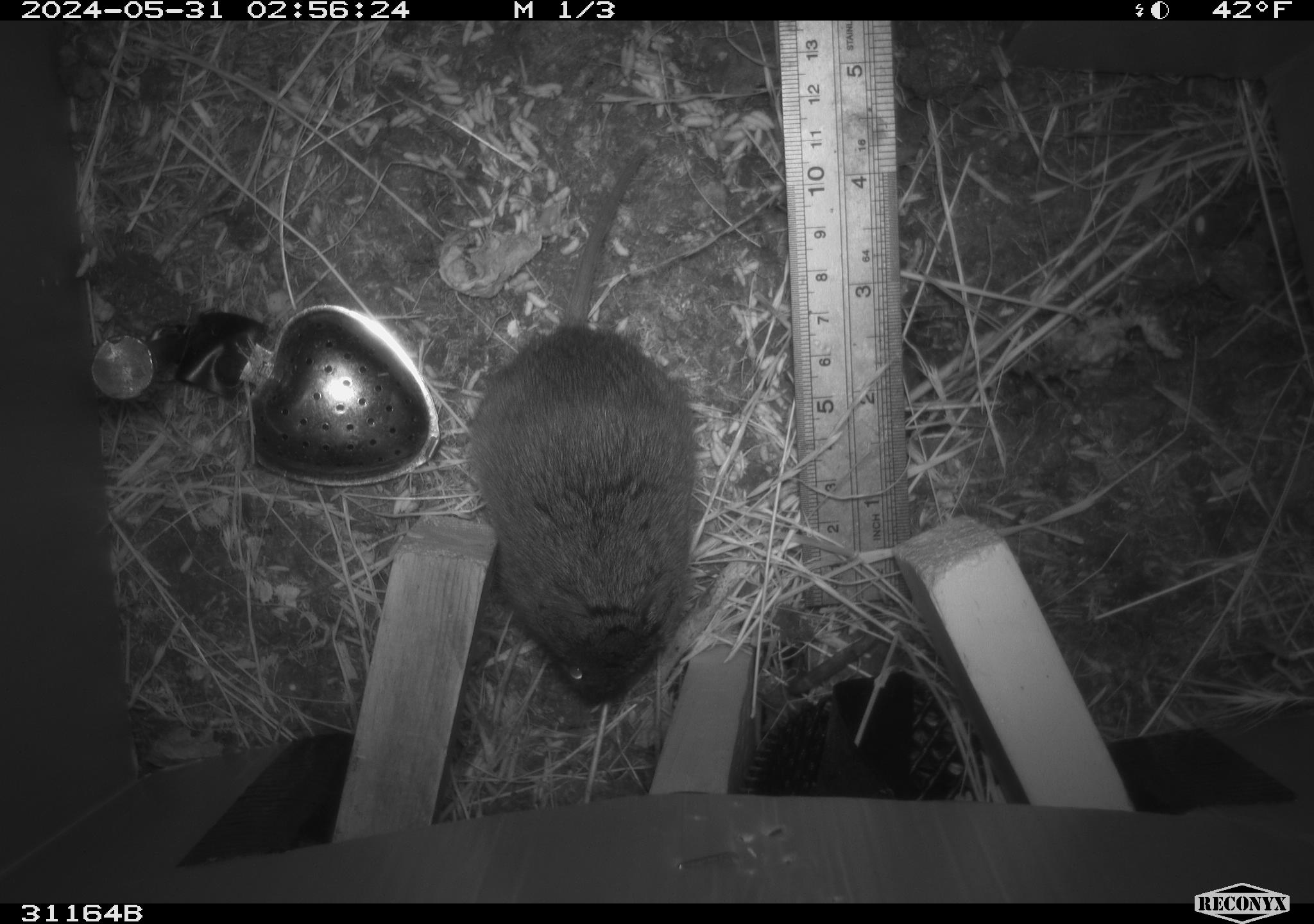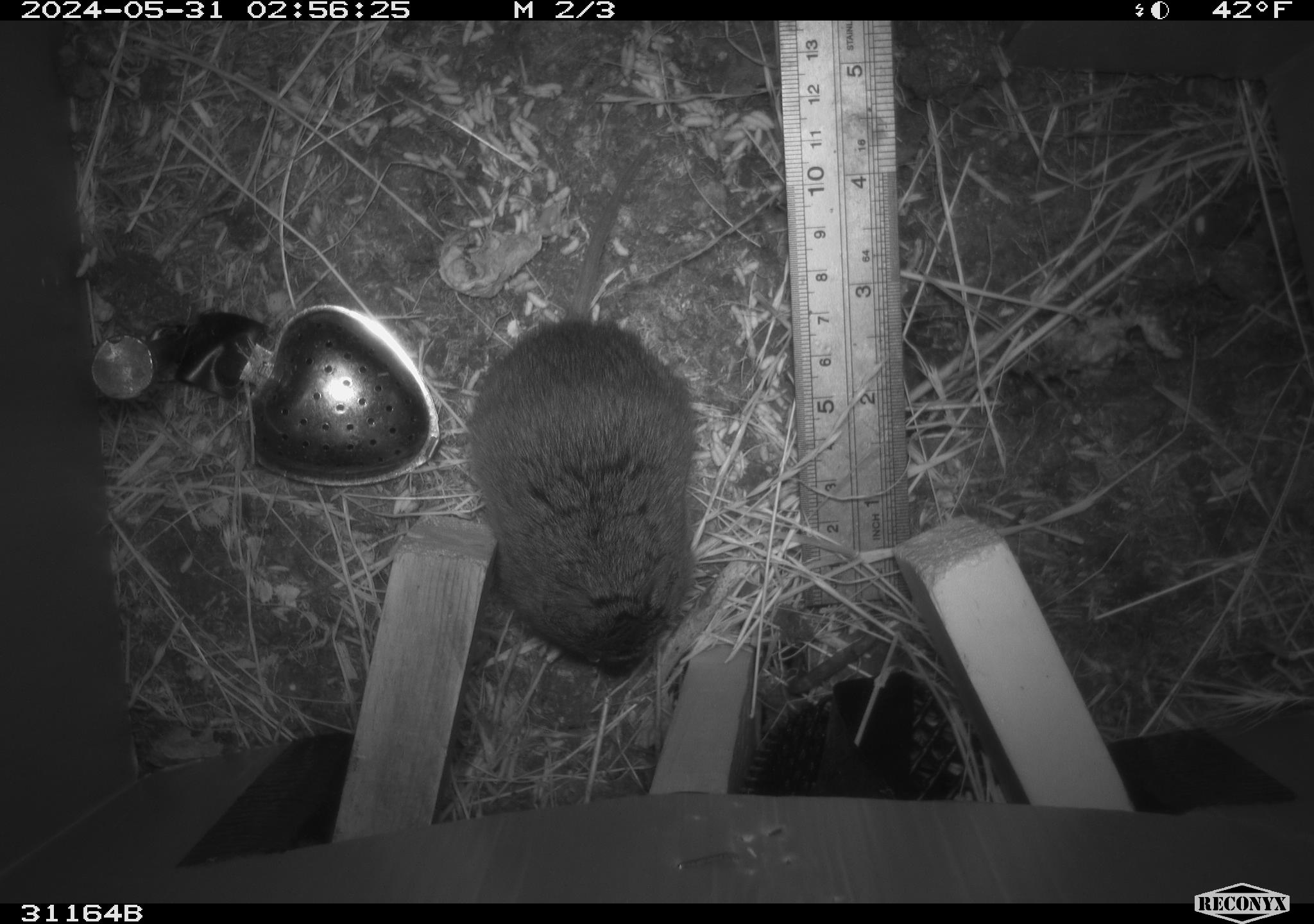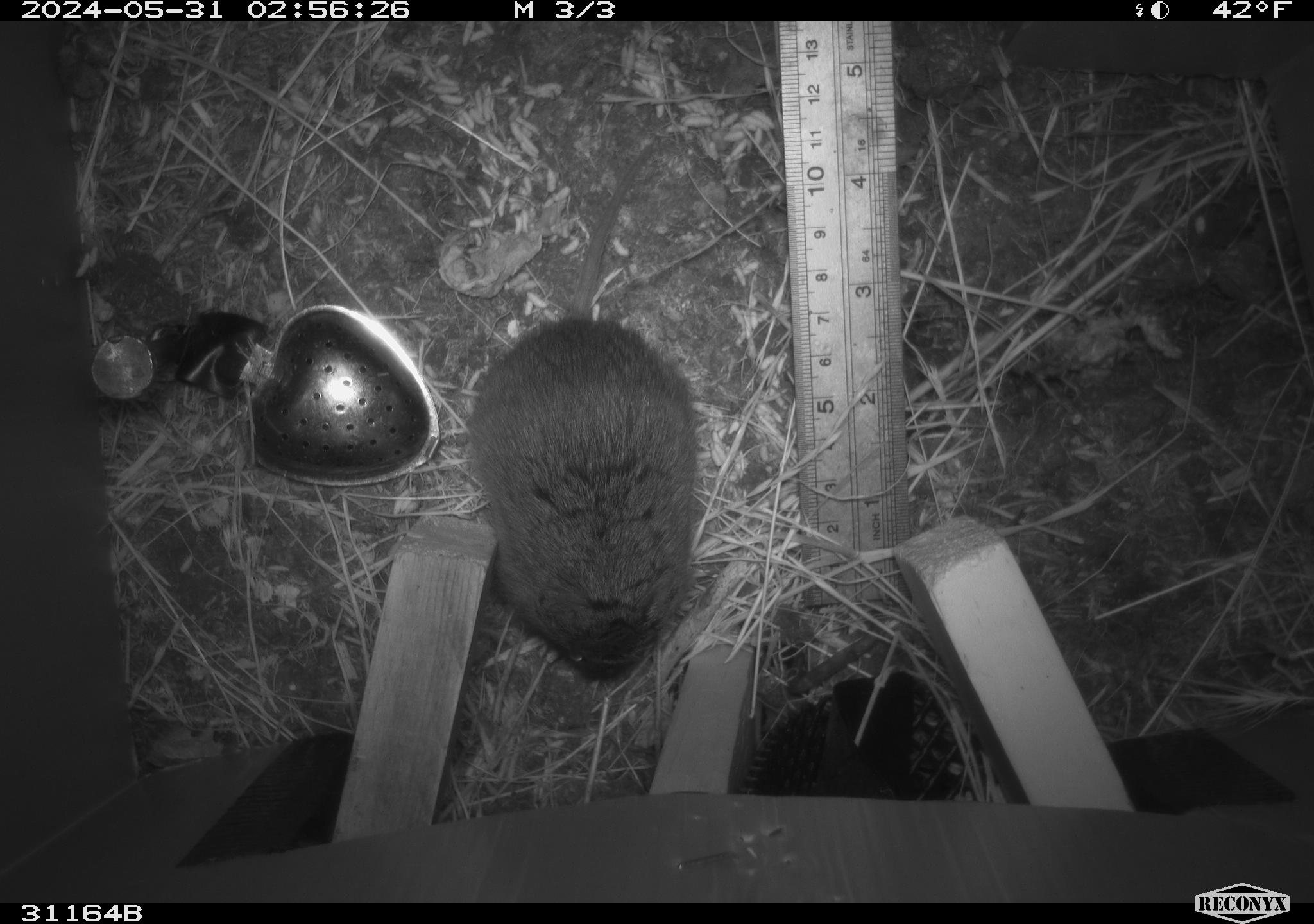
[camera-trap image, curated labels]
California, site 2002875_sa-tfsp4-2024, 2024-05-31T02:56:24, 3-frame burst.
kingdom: Animalia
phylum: Chordata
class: Mammalia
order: Rodentia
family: Cricetidae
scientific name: Arvicolinae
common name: voles, lemmings, and muskrats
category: arvicolinae subfamily